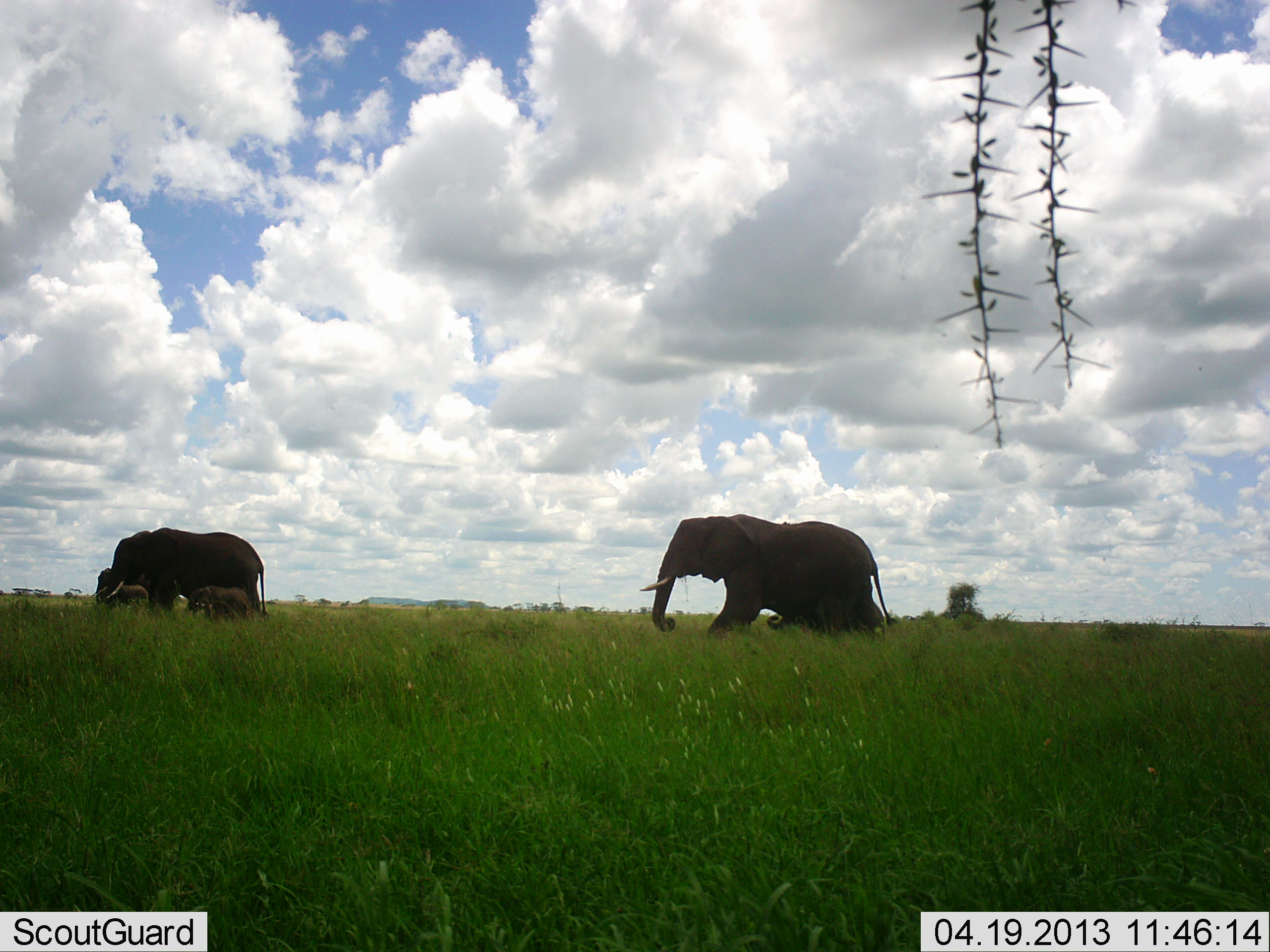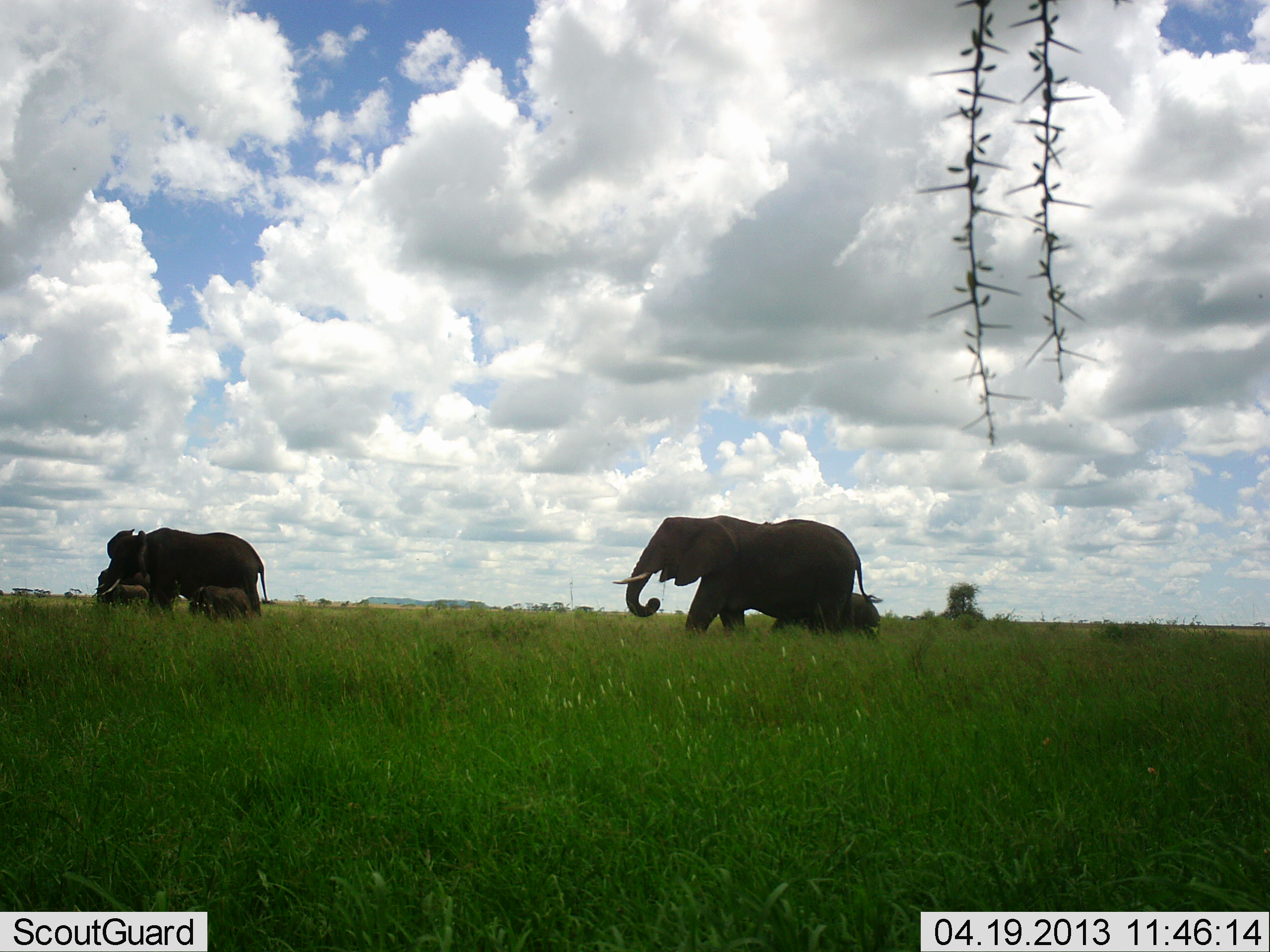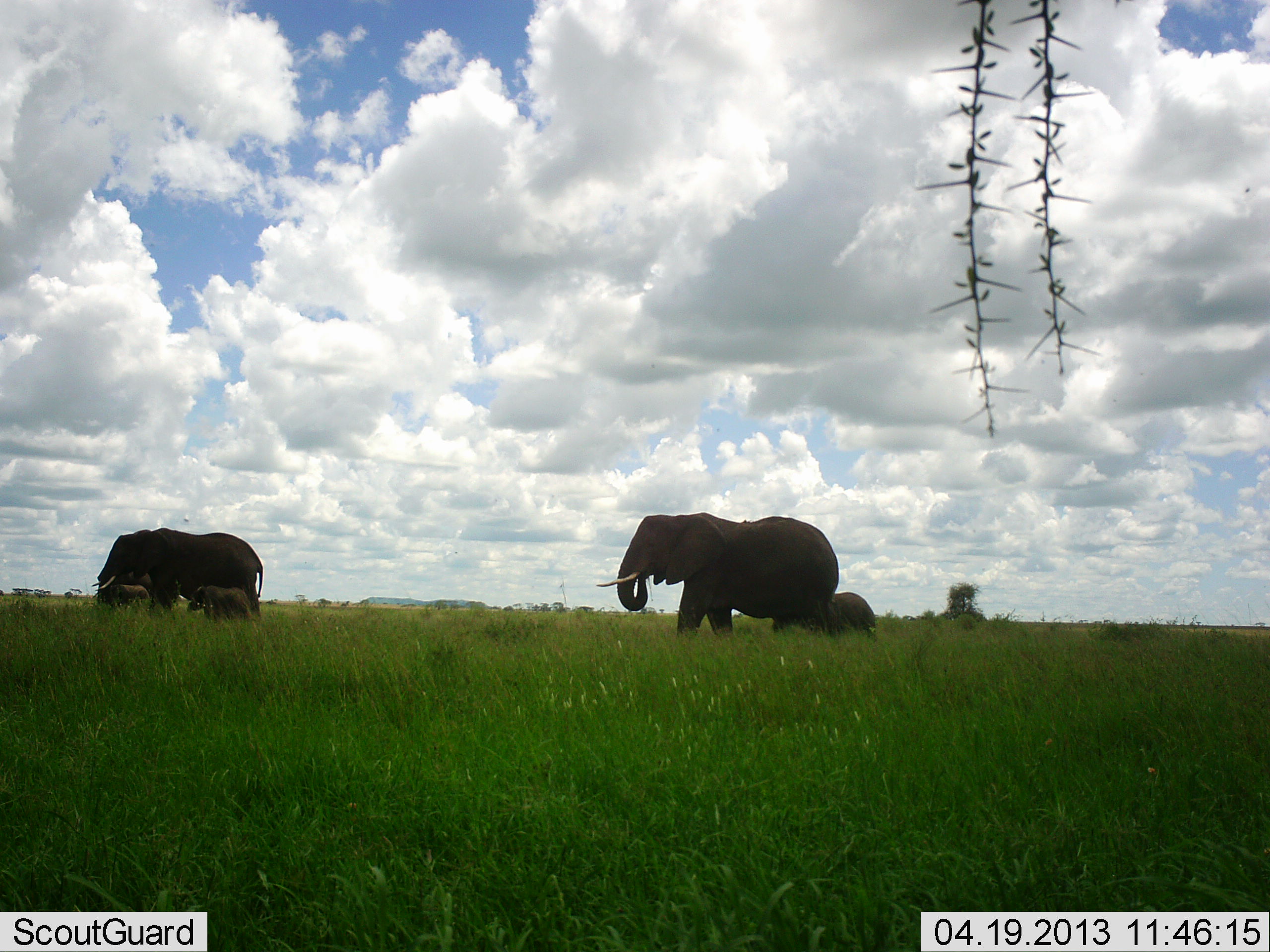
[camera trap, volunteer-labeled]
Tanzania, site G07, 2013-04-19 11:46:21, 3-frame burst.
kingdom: Animalia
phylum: Chordata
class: Mammalia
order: Proboscidea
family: Elephantidae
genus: Loxodonta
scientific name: Loxodonta africana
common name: african bush elephant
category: elephant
Elephant (african bush elephant) (Loxodonta africana), count 5. Behavior (volunteer vote fractions): standing 53%, resting 11%, moving 84%, interacting 5%. Young present (vote fraction): 95%. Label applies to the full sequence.